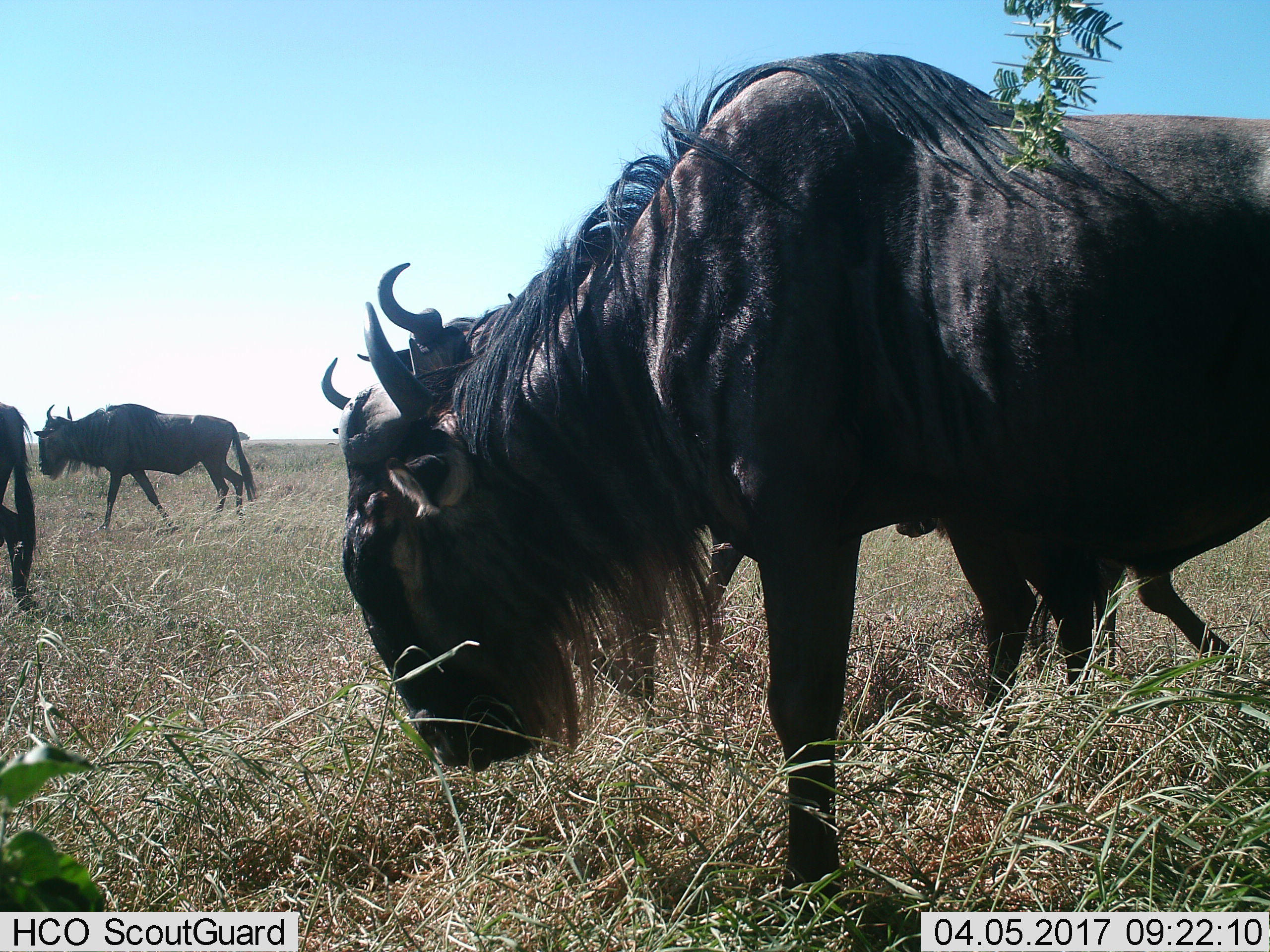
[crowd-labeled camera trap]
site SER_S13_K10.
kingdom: Animalia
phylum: Chordata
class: Mammalia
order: Artiodactyla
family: Bovidae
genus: Connochaetes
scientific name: Connochaetes taurinus taurinus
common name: blue wildebeest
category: wildebeestblue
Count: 5.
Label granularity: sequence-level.